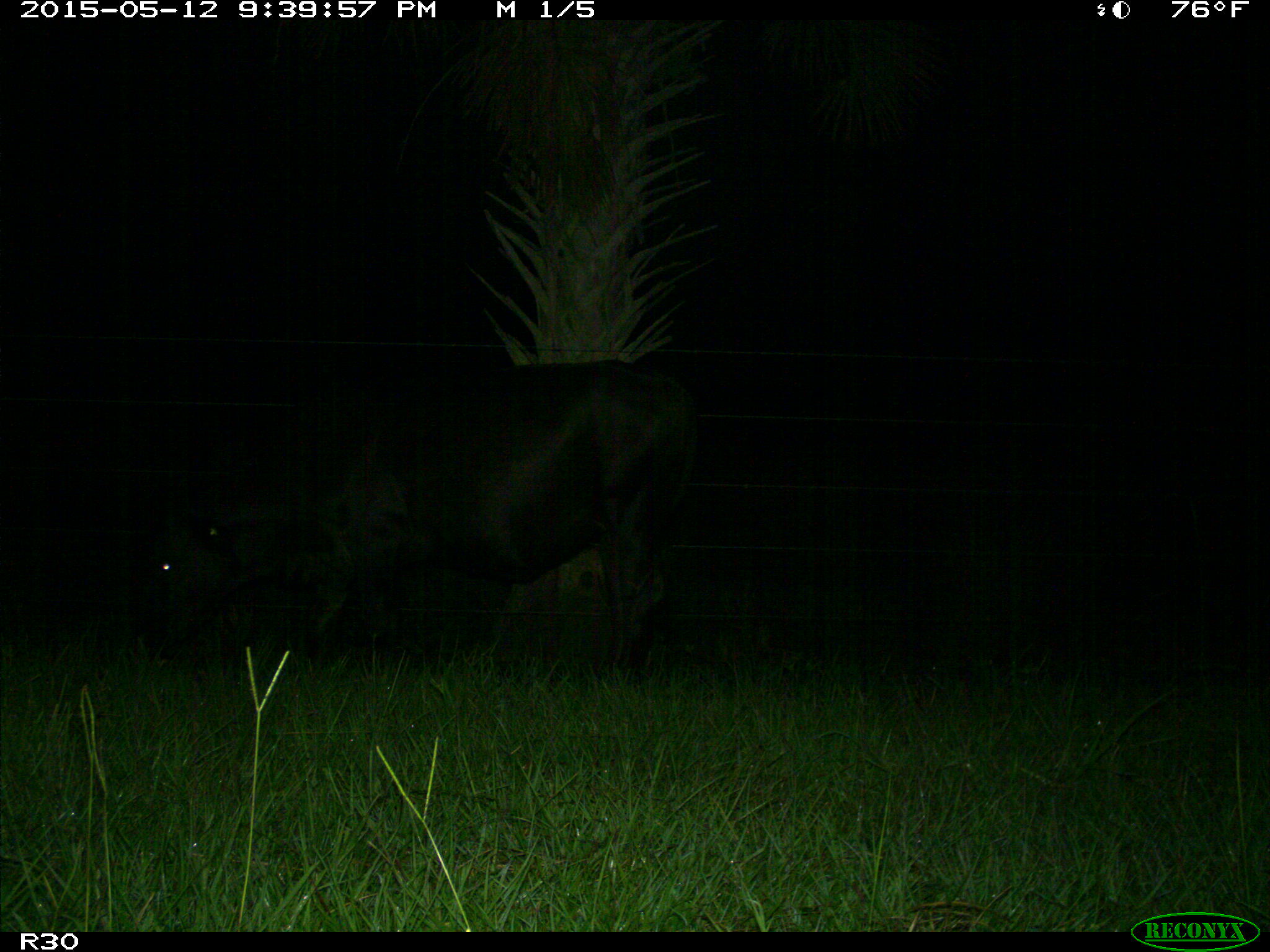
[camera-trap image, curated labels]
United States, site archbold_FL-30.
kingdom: Animalia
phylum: Chordata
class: Mammalia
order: Artiodactyla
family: Bovidae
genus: Bos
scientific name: Bos taurus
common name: domestic cow